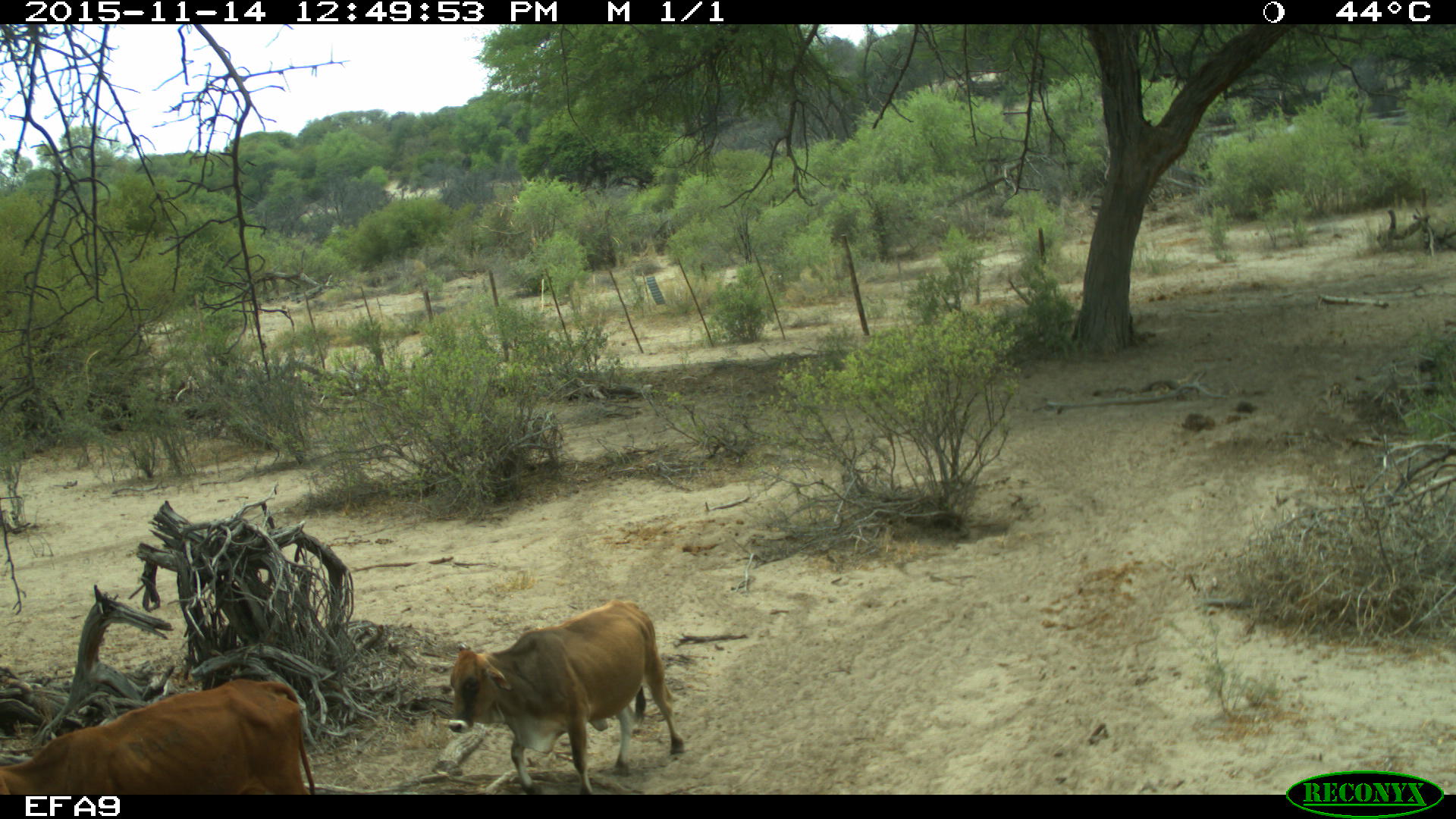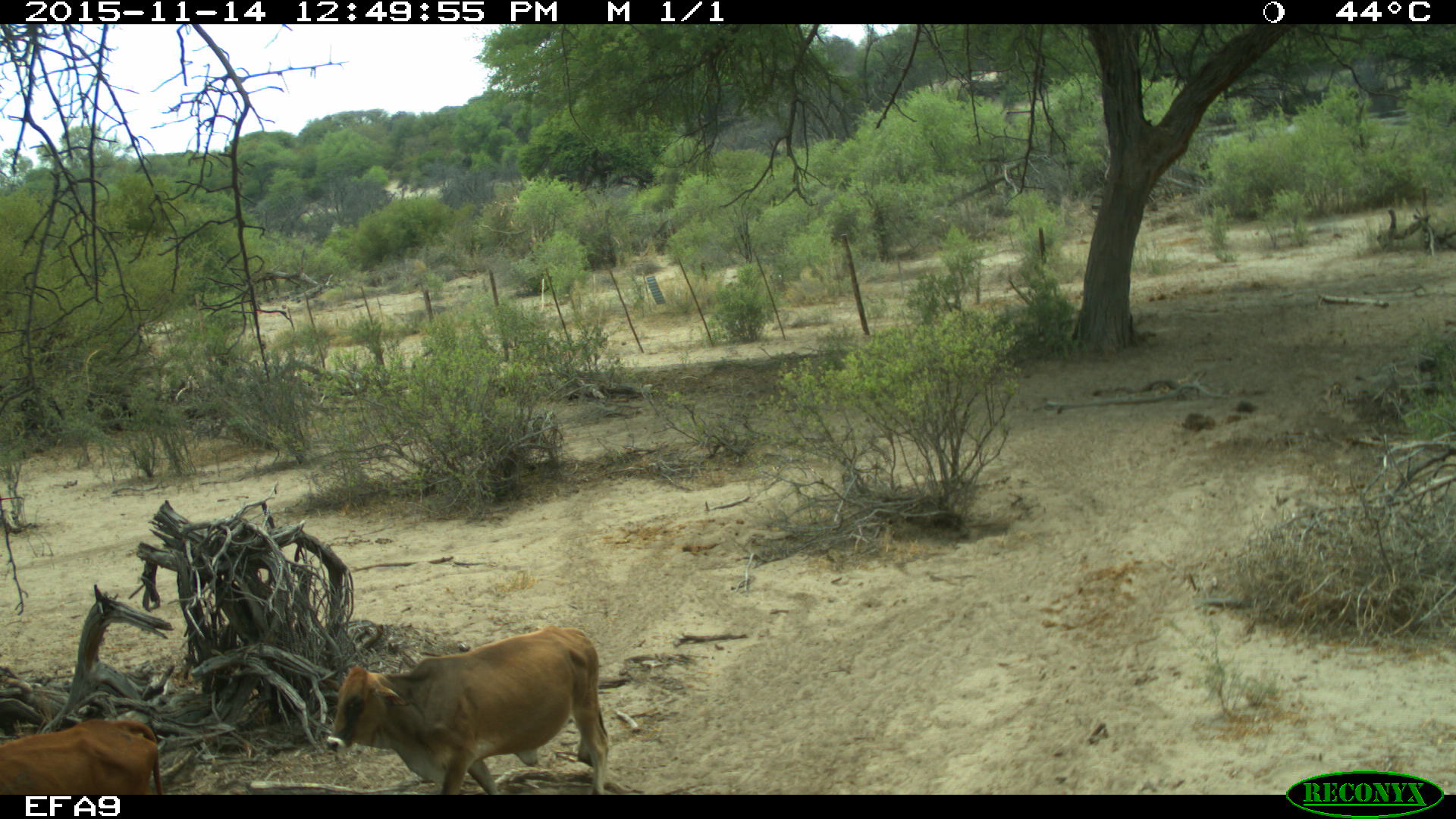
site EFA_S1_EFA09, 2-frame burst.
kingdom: Animalia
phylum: Chordata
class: Mammalia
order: Artiodactyla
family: Bovidae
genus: Bos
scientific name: Bos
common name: cattle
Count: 2.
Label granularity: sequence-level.